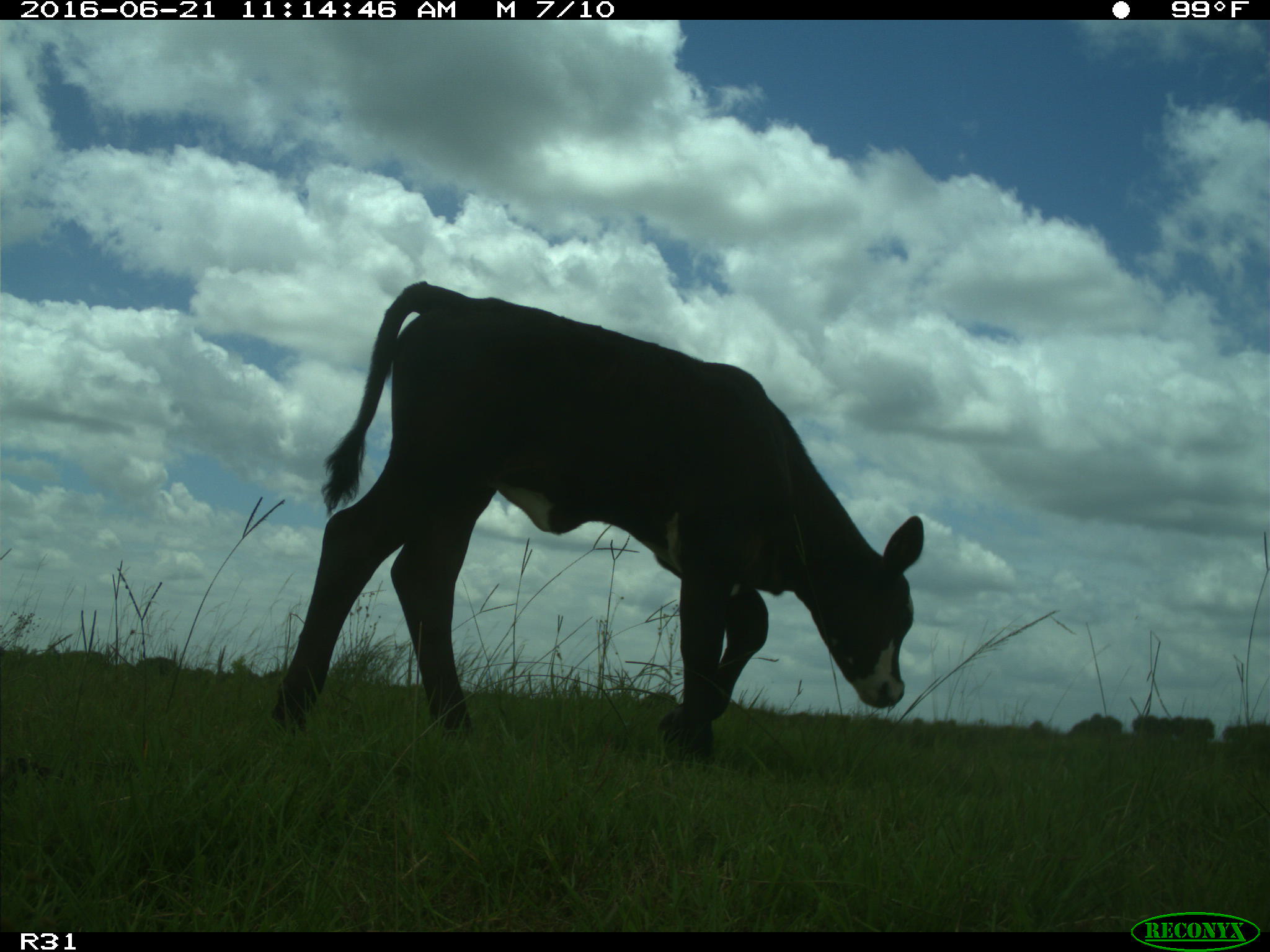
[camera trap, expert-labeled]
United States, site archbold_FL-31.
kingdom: Animalia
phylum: Chordata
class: Mammalia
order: Artiodactyla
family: Bovidae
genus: Bos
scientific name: Bos taurus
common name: domestic cow